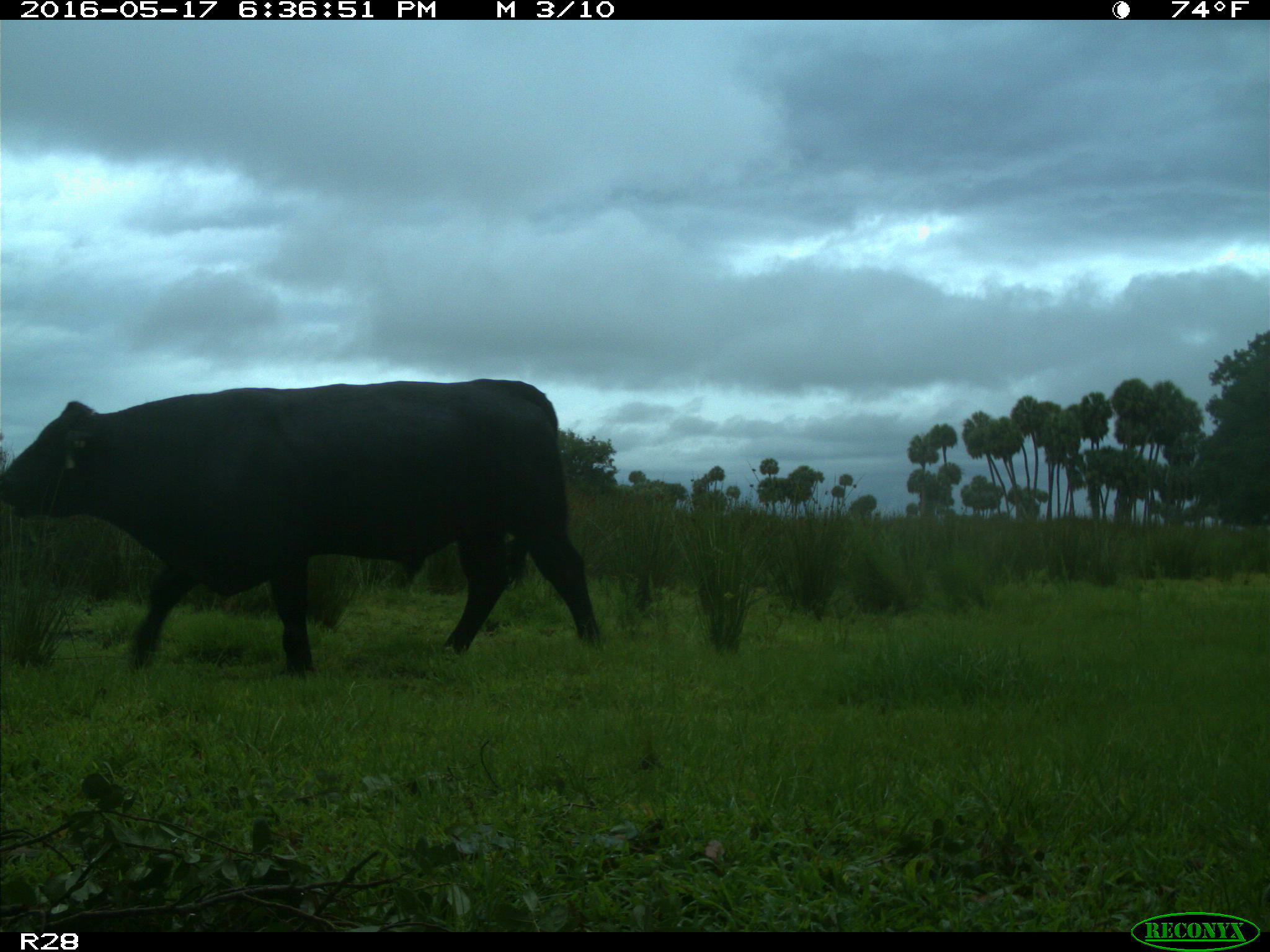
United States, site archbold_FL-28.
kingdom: Animalia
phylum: Chordata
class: Mammalia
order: Artiodactyla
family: Bovidae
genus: Bos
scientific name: Bos taurus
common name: domestic cow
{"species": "Bos taurus (domestic cow)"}